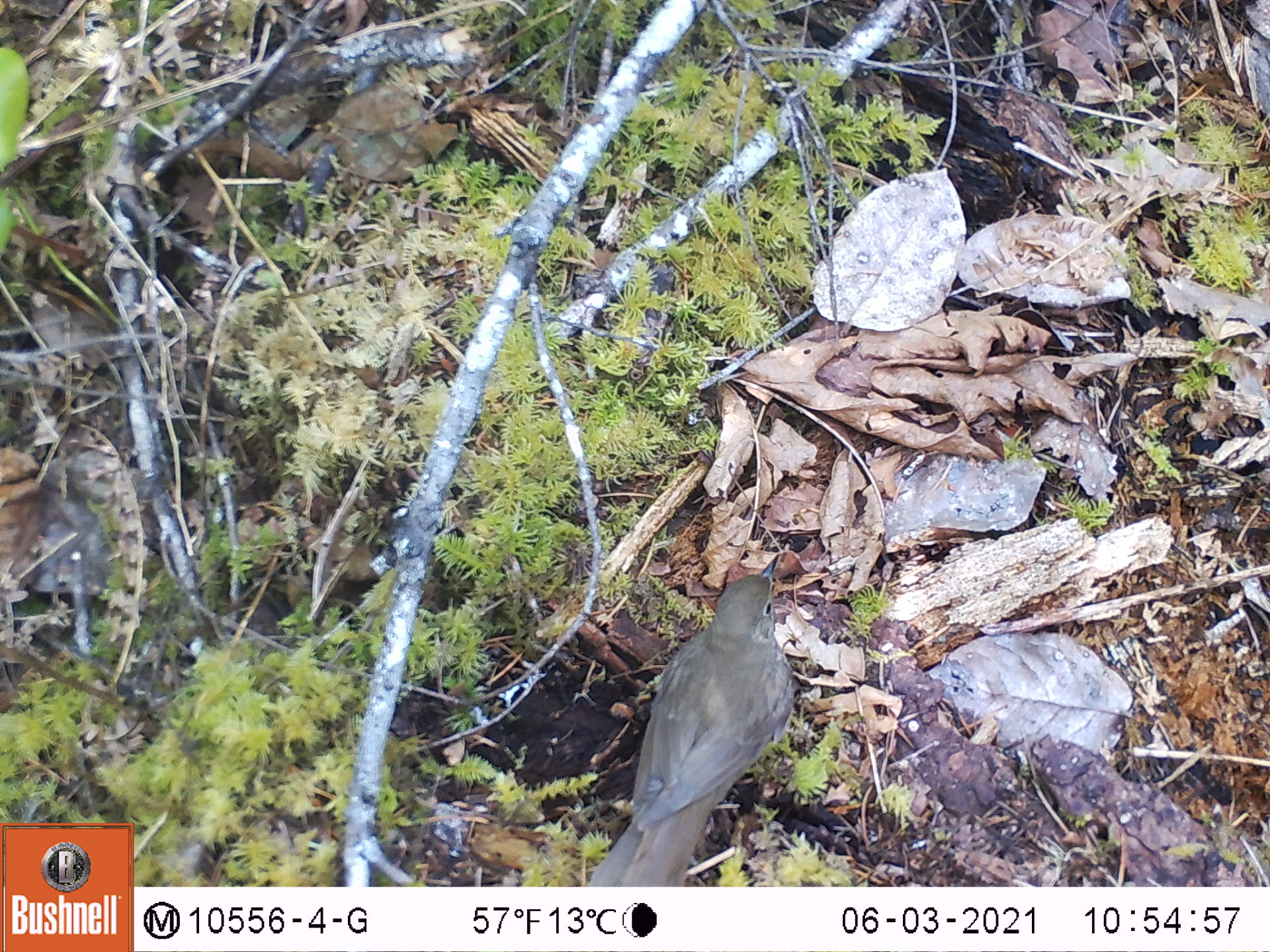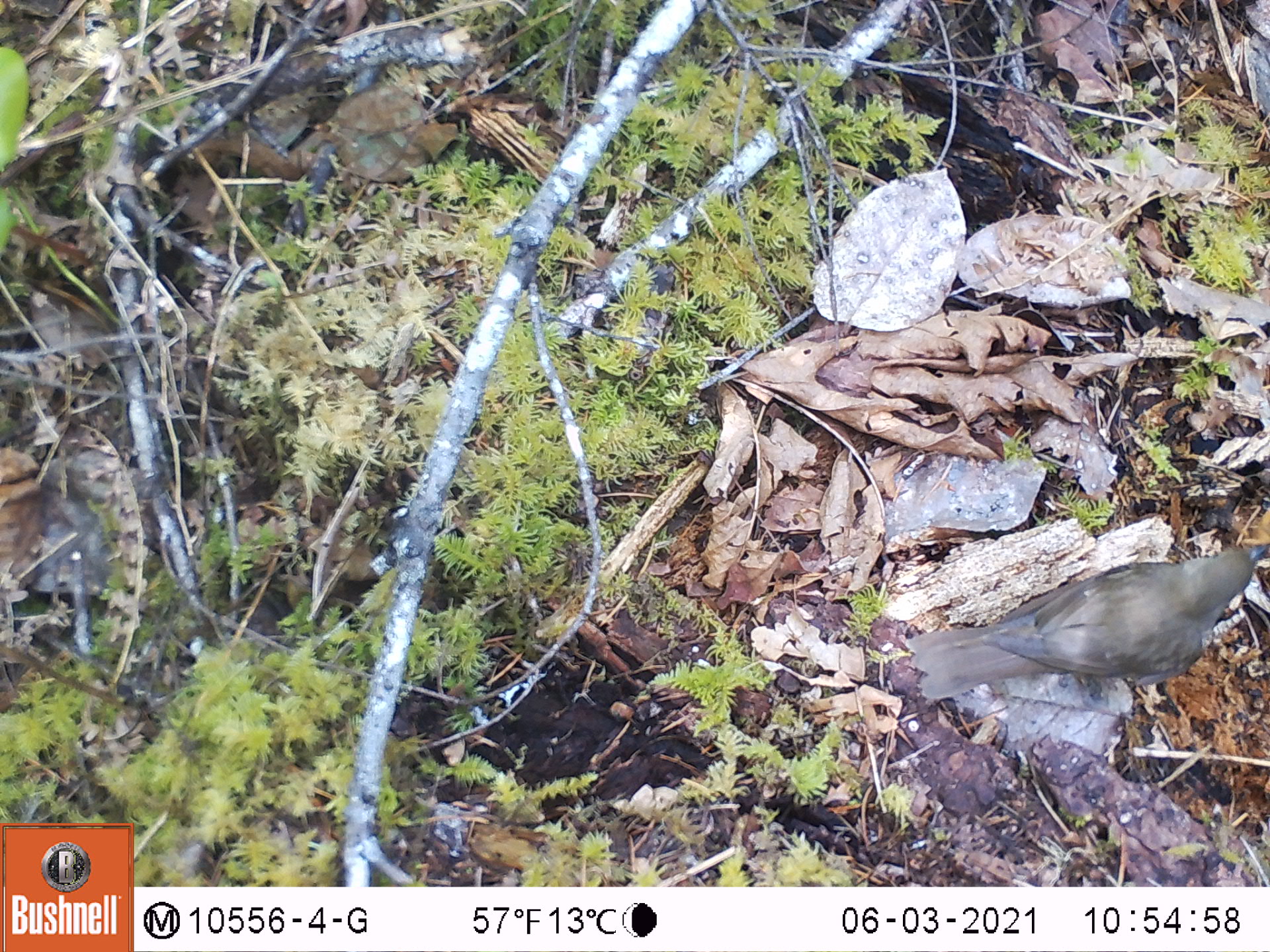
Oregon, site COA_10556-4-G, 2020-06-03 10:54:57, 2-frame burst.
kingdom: Animalia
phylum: Chordata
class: Aves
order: Passeriformes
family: Turdidae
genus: Catharus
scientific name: Catharus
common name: brown thrushes and nightingale-thrushes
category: catharus species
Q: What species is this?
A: Catharus species (brown thrushes and nightingale-thrushes) (Catharus).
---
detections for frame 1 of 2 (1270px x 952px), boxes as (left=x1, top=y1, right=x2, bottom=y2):
catharus species: (left=593, top=553, right=793, bottom=883)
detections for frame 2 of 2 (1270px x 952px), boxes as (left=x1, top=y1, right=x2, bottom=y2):
catharus species: (left=901, top=541, right=1265, bottom=697)